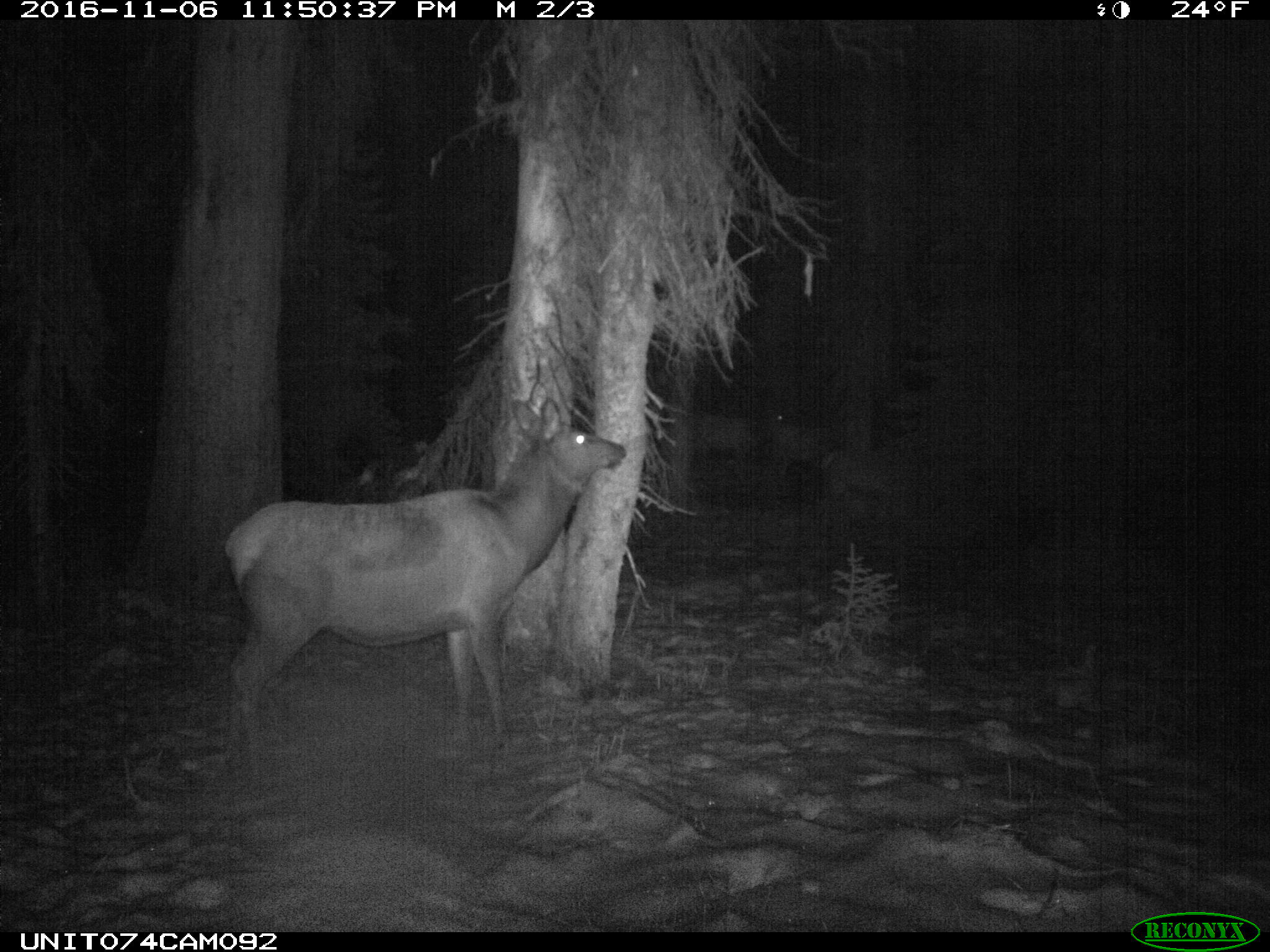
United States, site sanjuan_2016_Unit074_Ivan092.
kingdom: Animalia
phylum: Chordata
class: Mammalia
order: Artiodactyla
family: Cervidae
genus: Cervus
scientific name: Cervus elaphus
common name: red deer